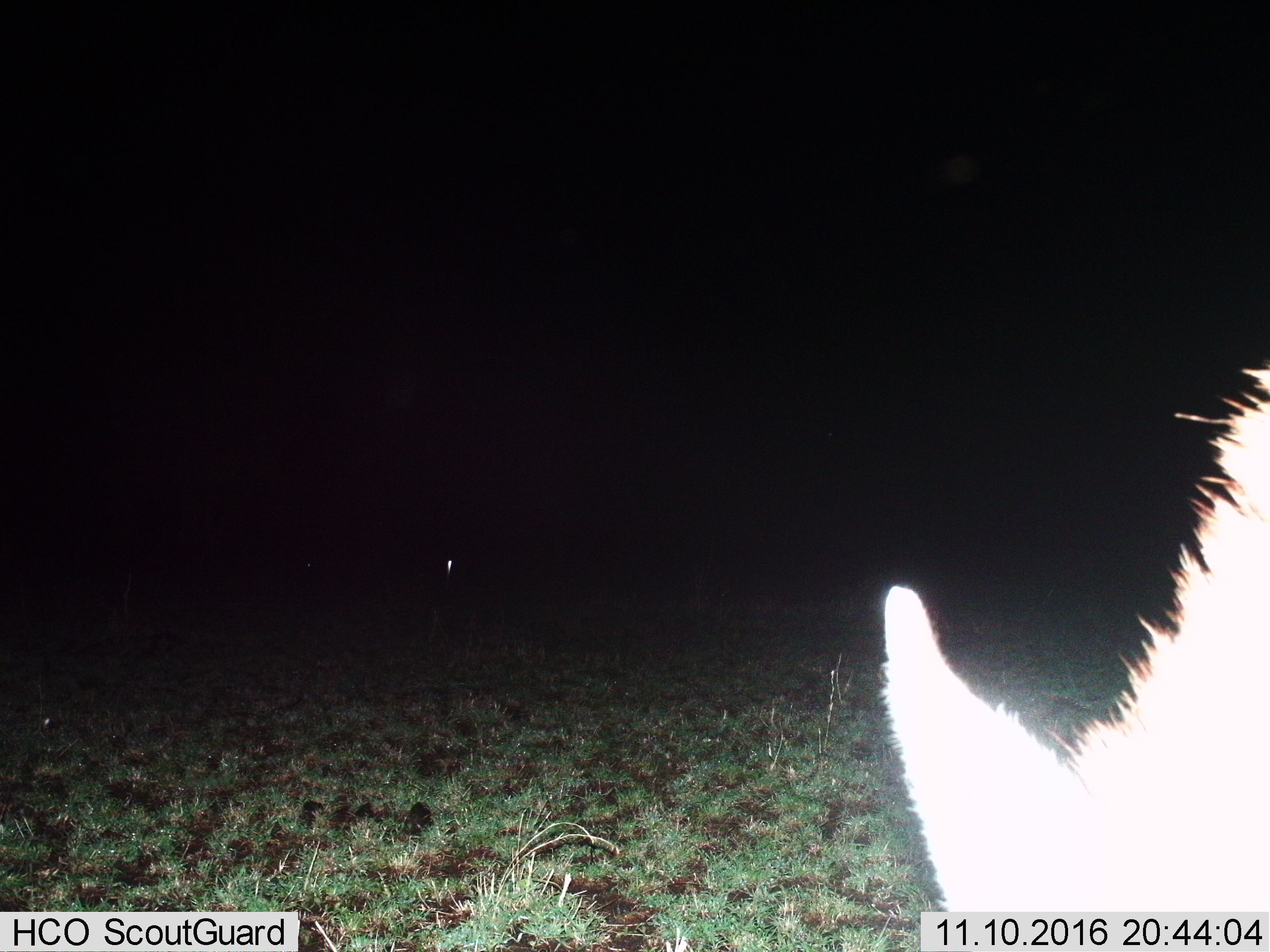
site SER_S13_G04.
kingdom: Animalia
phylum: Chordata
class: Mammalia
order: Artiodactyla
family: Bovidae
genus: Eudorcas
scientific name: Eudorcas thomsonii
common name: thomson's gazelle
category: gazellethomsons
Gazellethomsons (thomson's gazelle) (Eudorcas thomsonii), count 1. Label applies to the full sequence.